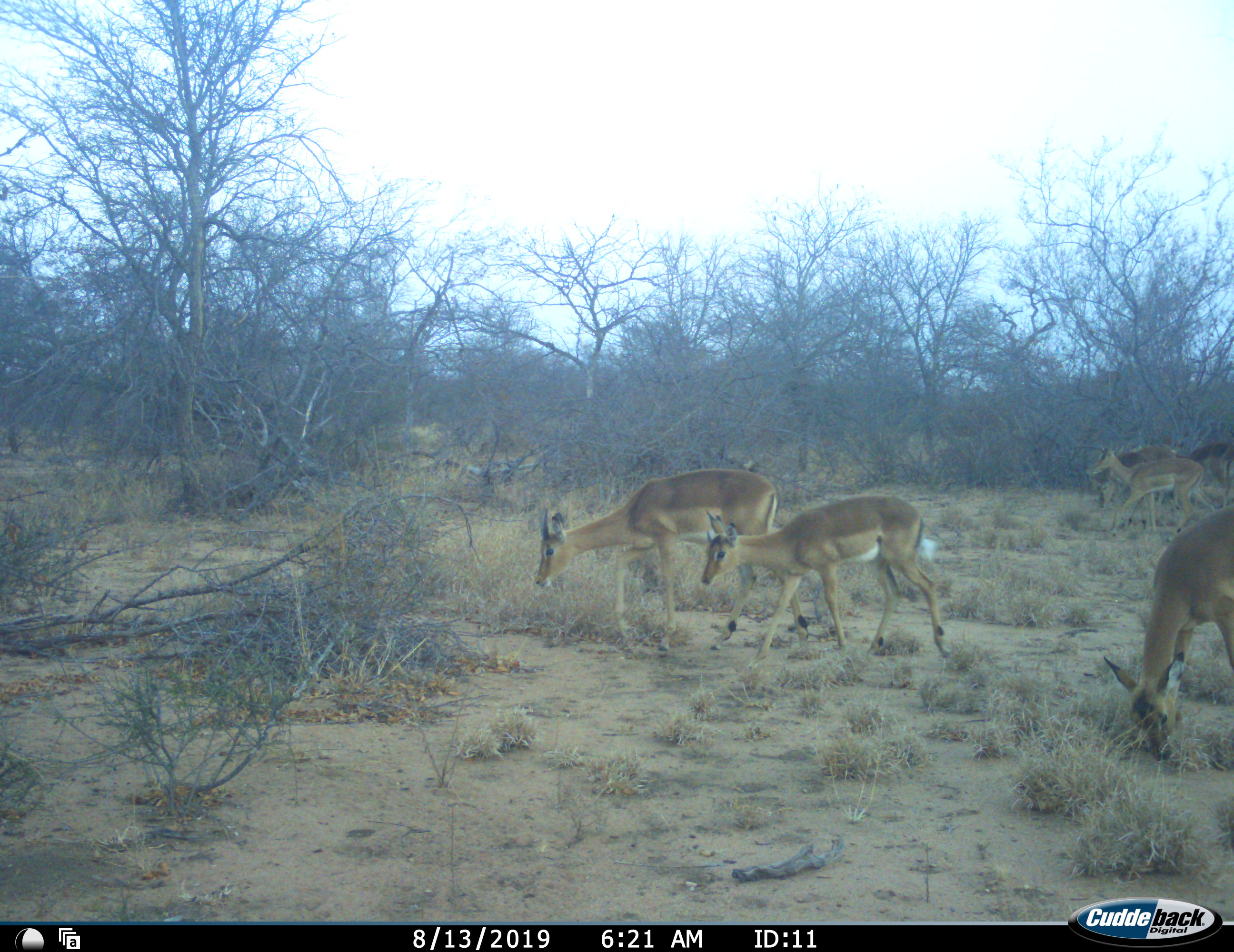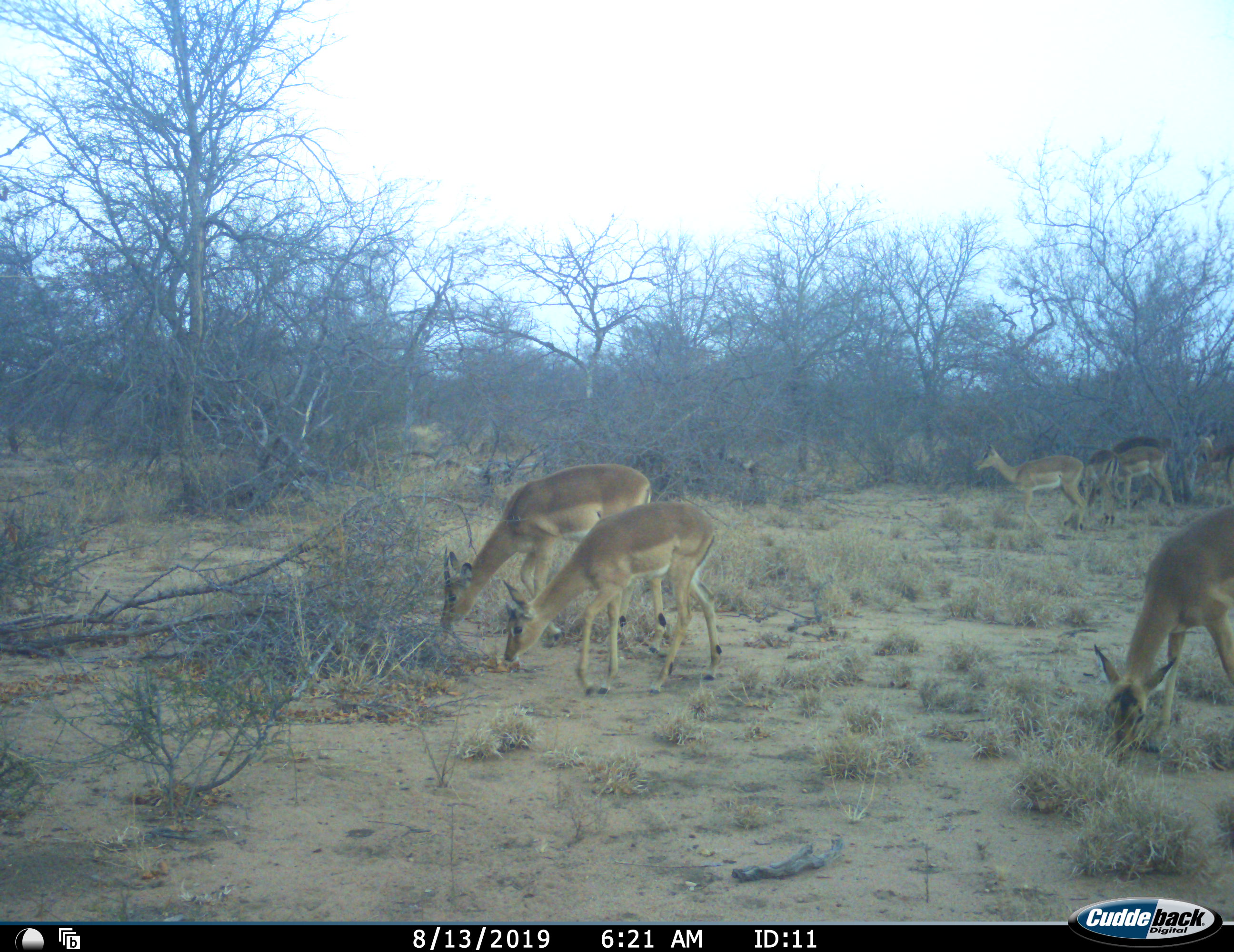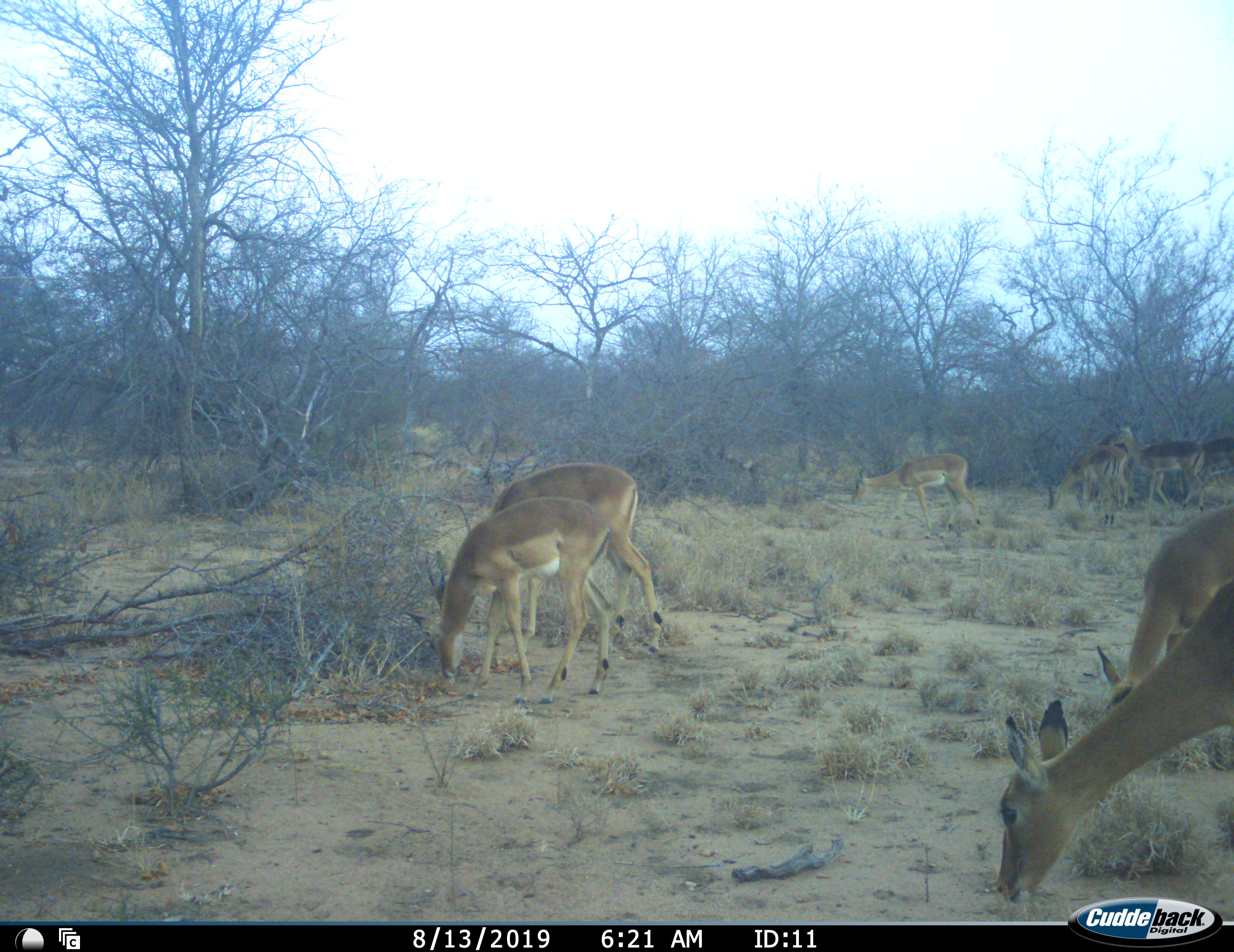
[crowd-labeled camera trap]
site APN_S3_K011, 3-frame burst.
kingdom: Animalia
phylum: Chordata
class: Mammalia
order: Artiodactyla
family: Bovidae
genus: Aepyceros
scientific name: Aepyceros melampus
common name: impala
Impala (Aepyceros melampus), count 9. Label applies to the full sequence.